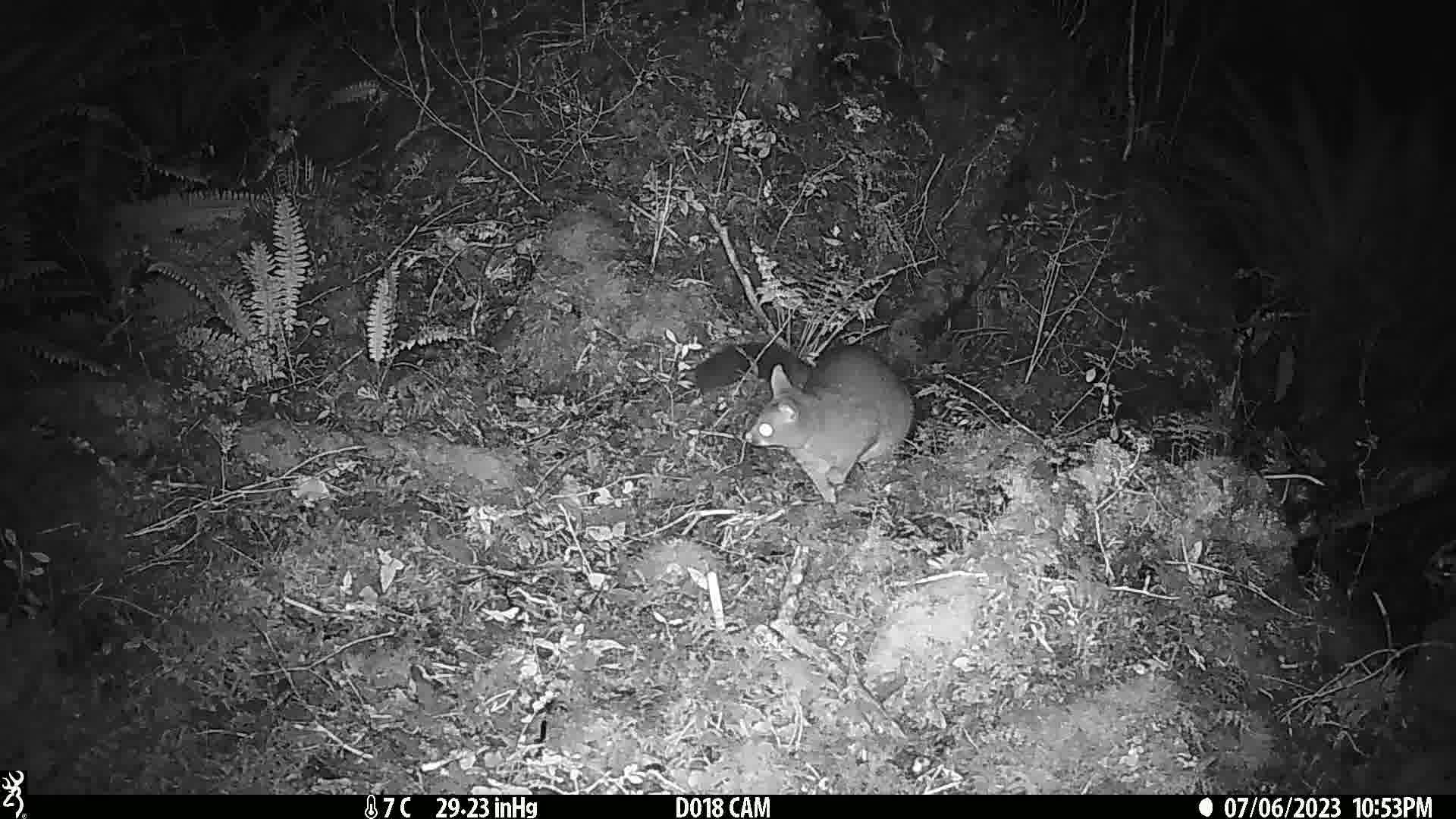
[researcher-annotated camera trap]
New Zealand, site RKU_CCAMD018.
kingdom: Animalia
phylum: Chordata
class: Mammalia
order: Diprotodontia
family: Phalangeridae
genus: Trichosurus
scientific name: Trichosurus vulpecula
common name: common brushtail possum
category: possum